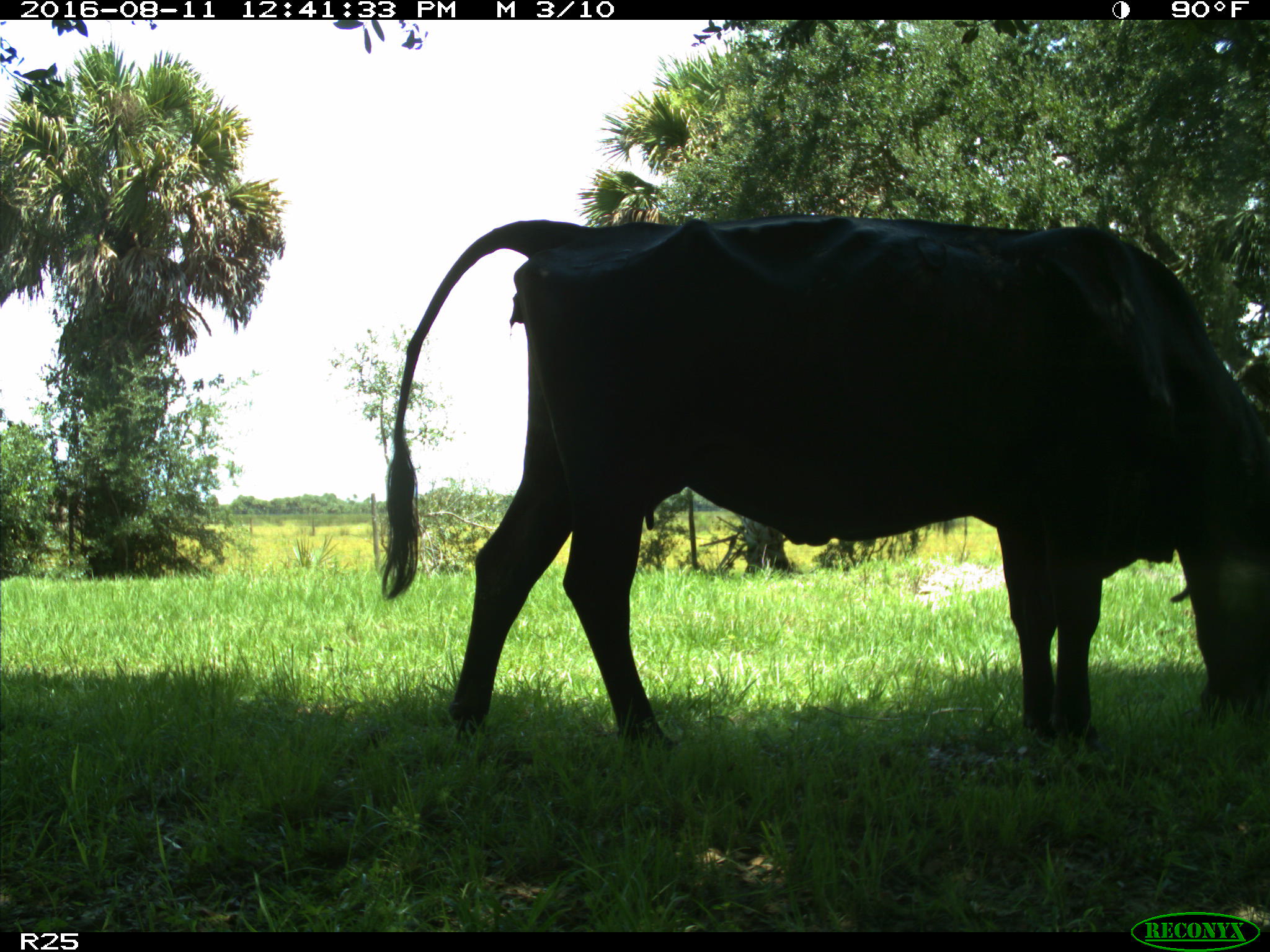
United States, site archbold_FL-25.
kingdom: Animalia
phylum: Chordata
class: Mammalia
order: Artiodactyla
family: Bovidae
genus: Bos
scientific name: Bos taurus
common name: domestic cow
Bos taurus (domestic cow).